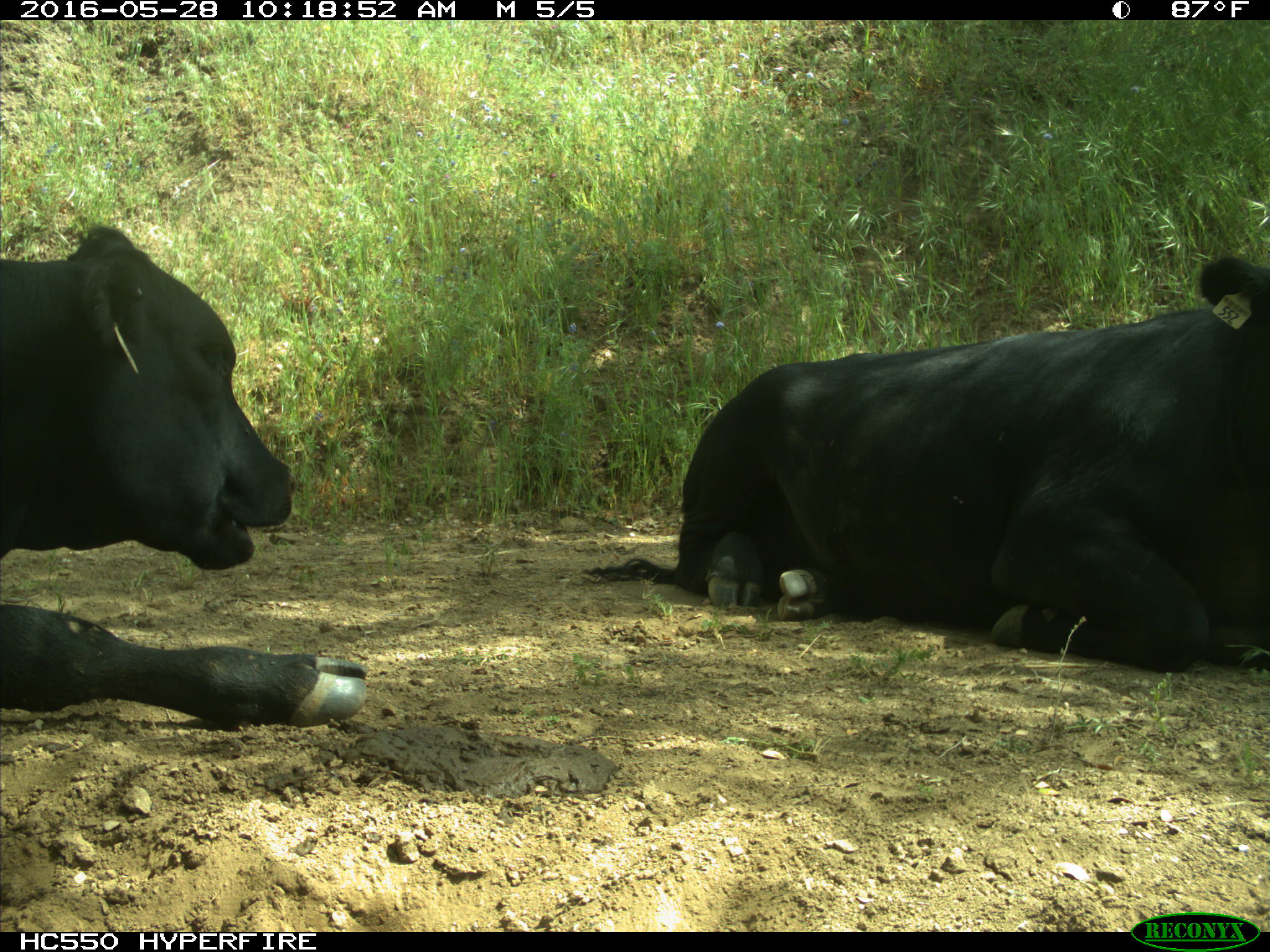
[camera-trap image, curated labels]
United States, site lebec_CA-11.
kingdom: Animalia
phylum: Chordata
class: Mammalia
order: Artiodactyla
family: Bovidae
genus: Bos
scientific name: Bos taurus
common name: domestic cow